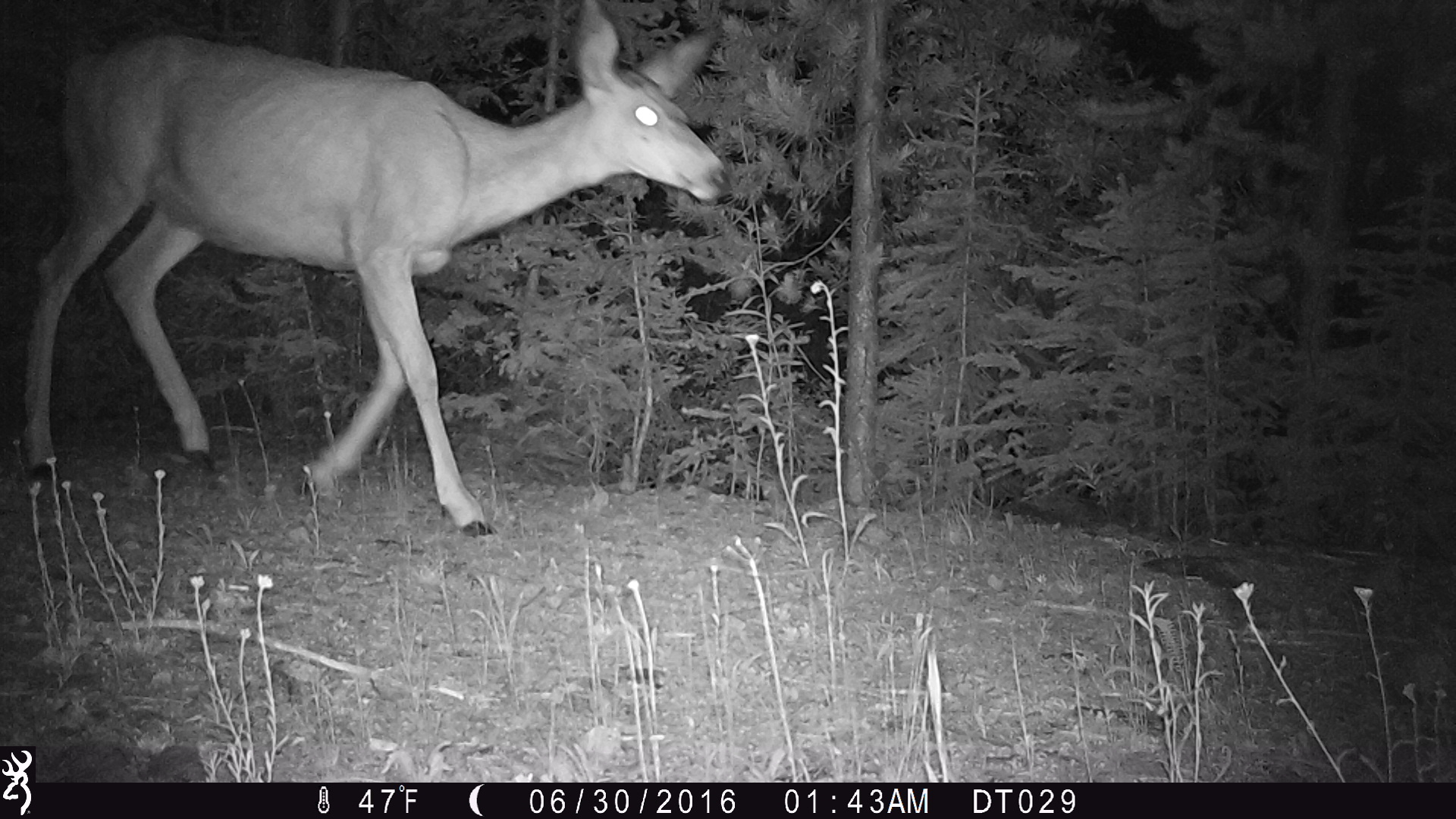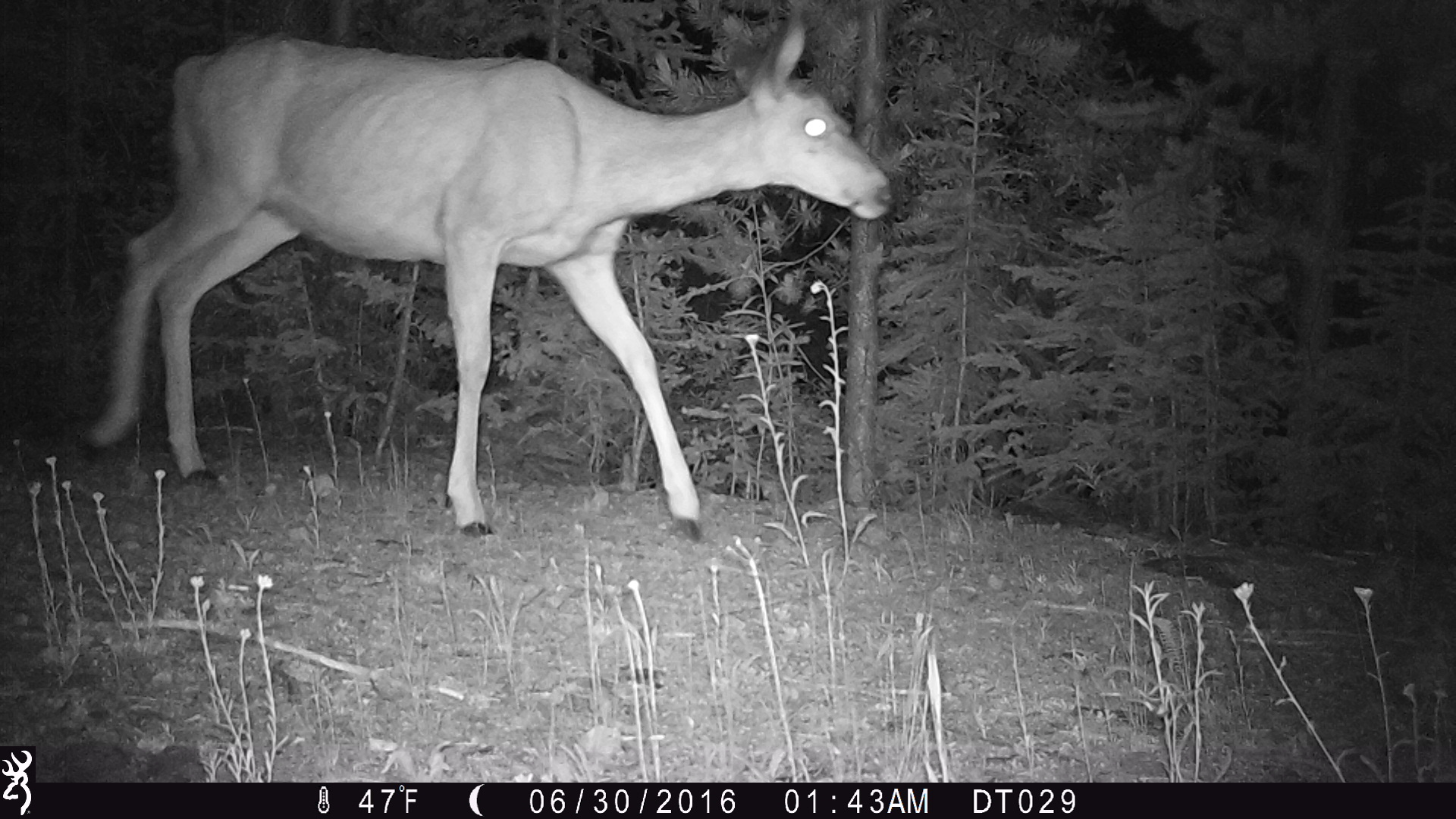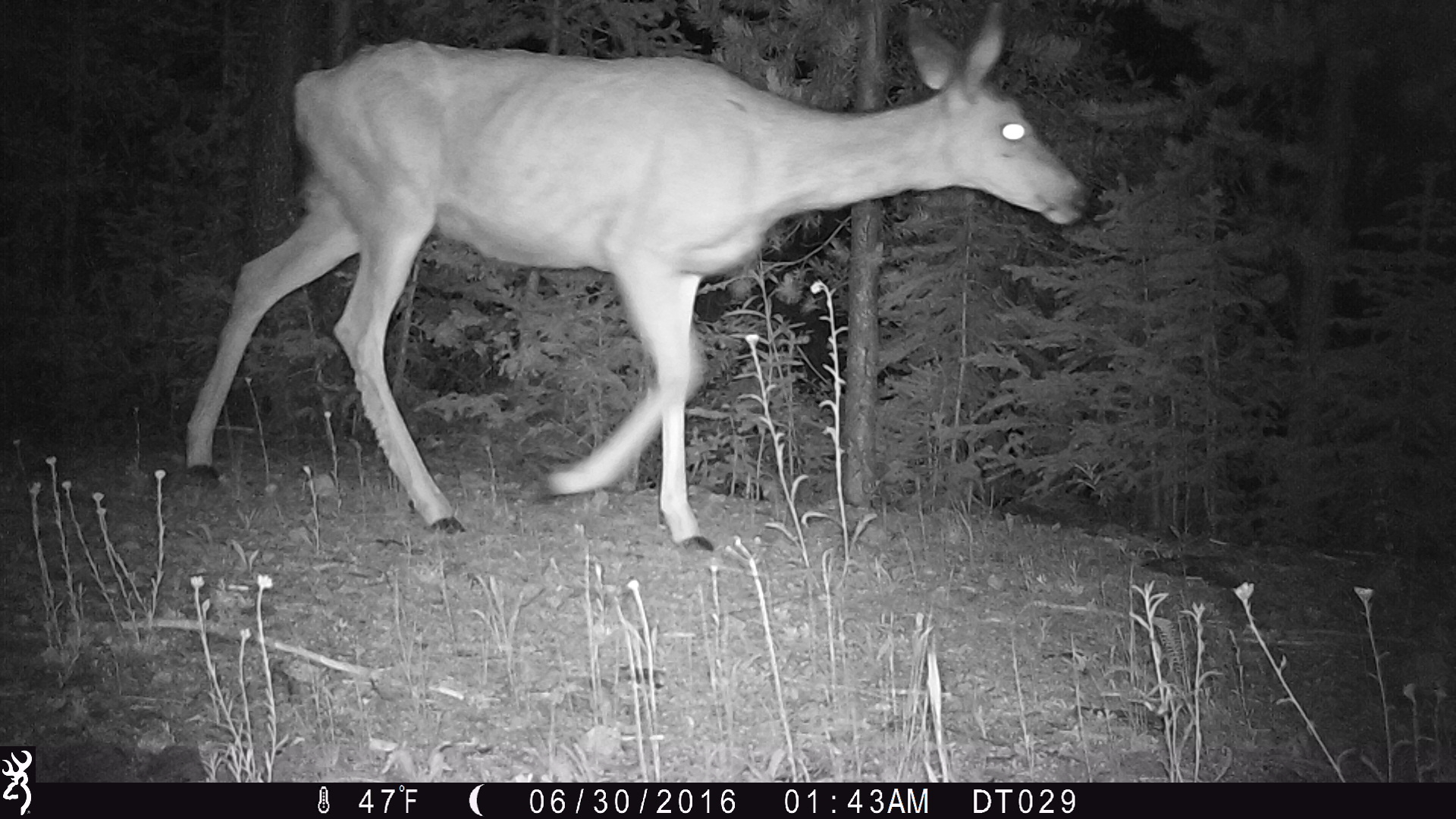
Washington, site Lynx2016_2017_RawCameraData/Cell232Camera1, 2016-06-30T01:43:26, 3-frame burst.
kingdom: Animalia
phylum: Chordata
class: Mammalia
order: Artiodactyla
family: Cervidae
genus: Odocoileus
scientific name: Odocoileus hemionus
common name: mule deer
Odocoileus hemionus (mule deer). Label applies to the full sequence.